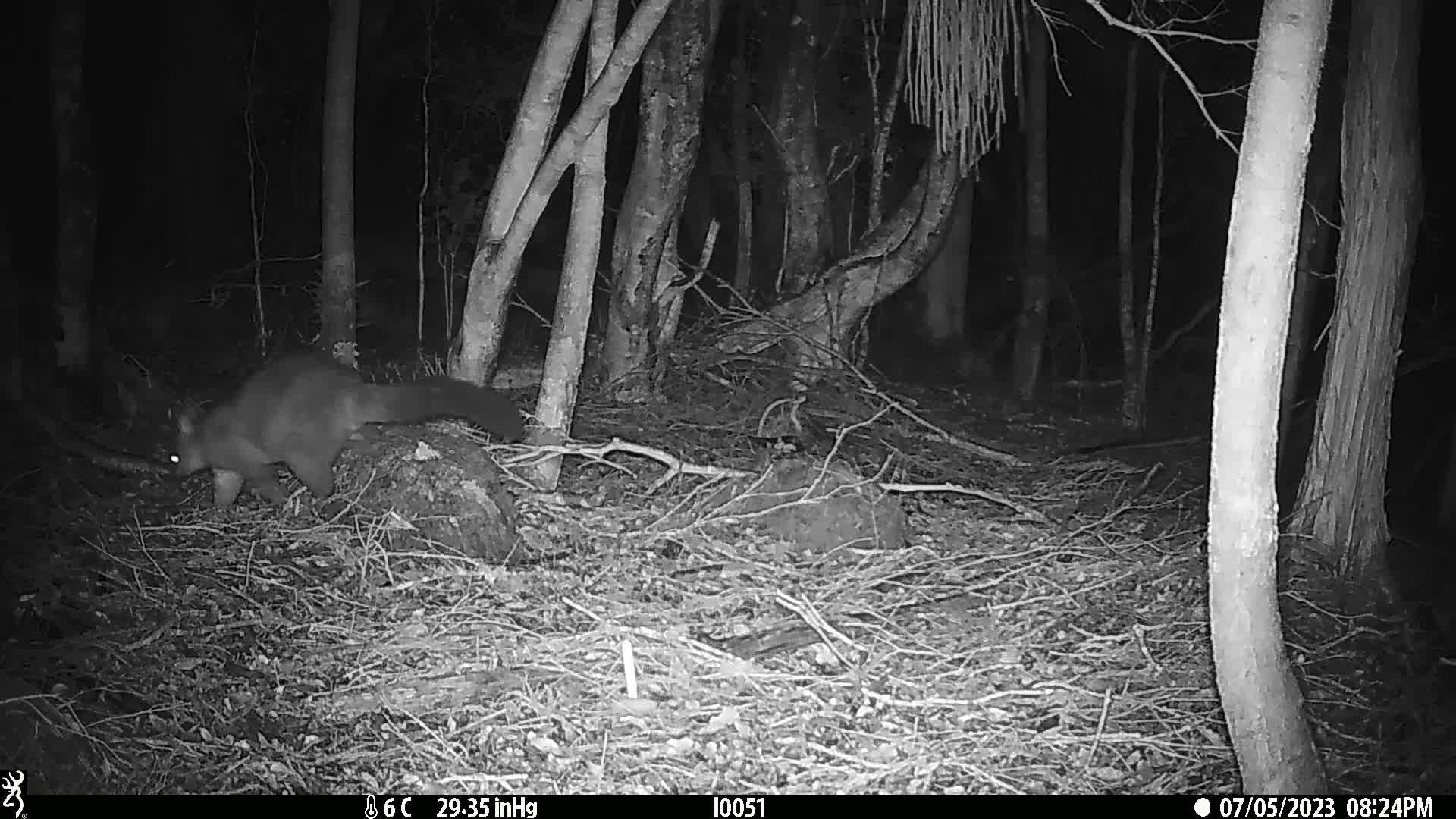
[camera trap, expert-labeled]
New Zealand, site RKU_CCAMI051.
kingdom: Animalia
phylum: Chordata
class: Mammalia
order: Diprotodontia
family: Phalangeridae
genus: Trichosurus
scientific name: Trichosurus vulpecula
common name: common brushtail possum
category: possum